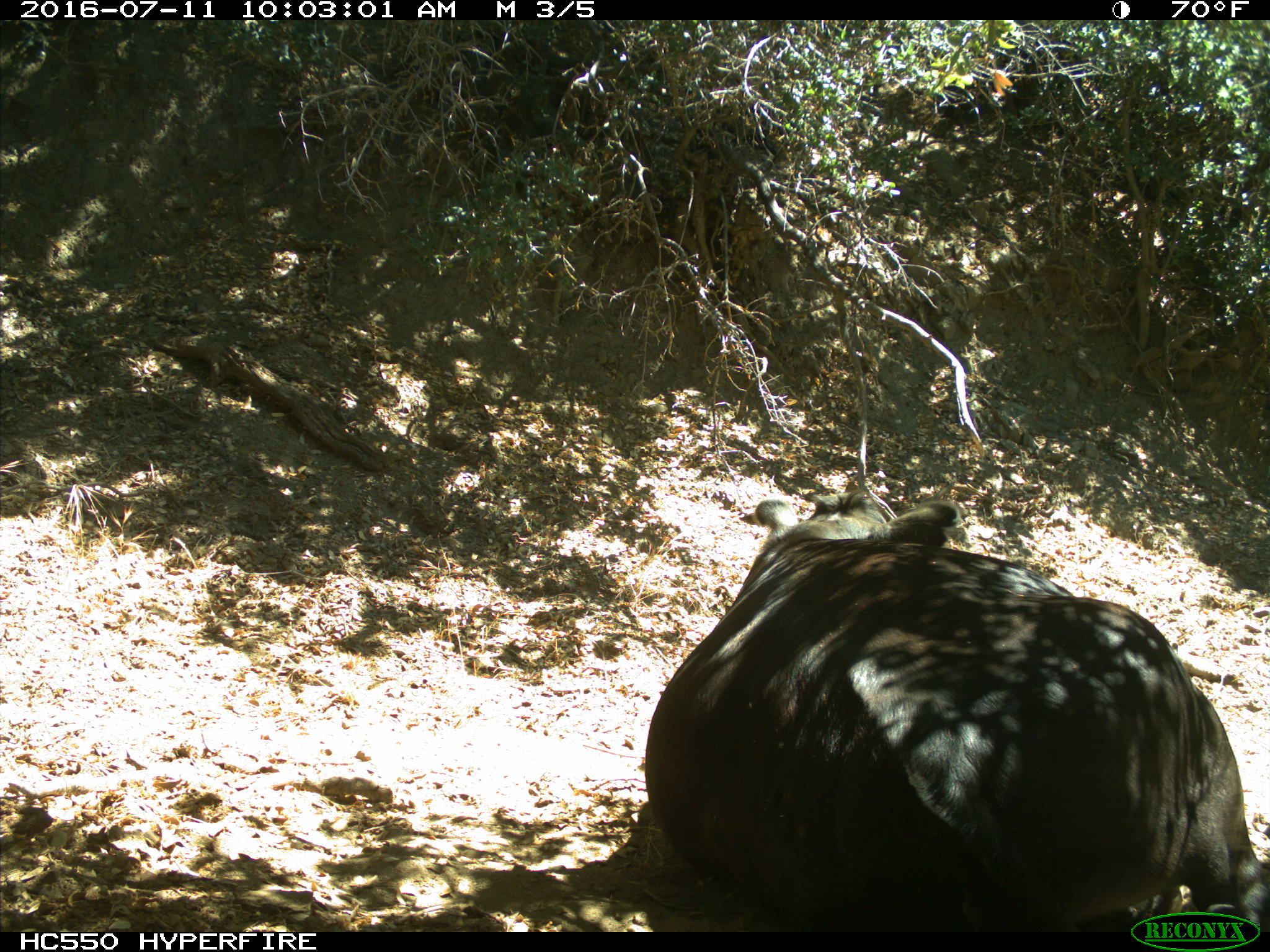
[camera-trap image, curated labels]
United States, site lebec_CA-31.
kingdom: Animalia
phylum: Chordata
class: Mammalia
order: Artiodactyla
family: Bovidae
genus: Bos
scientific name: Bos taurus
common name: domestic cow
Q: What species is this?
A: Bos taurus (domestic cow).